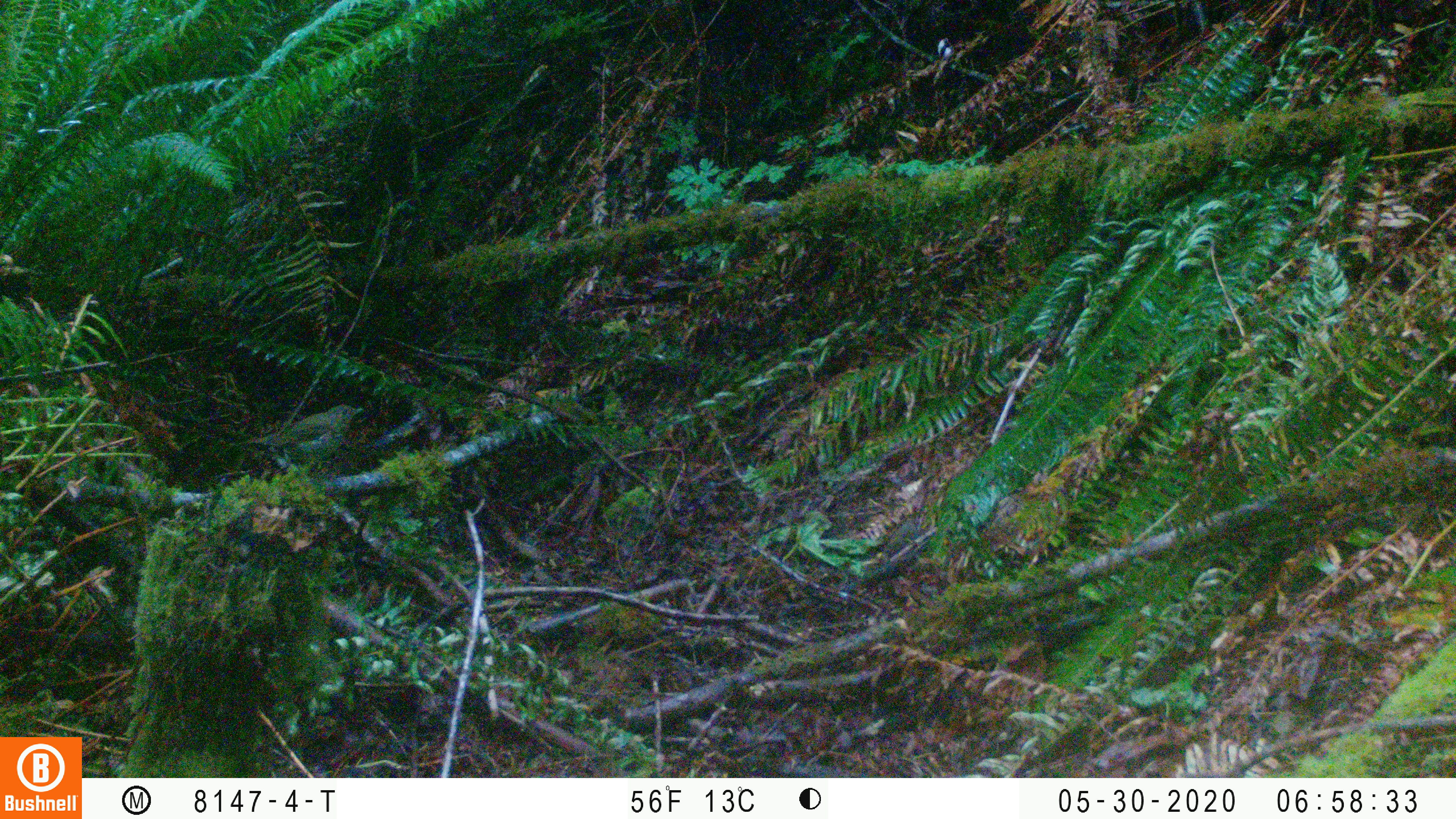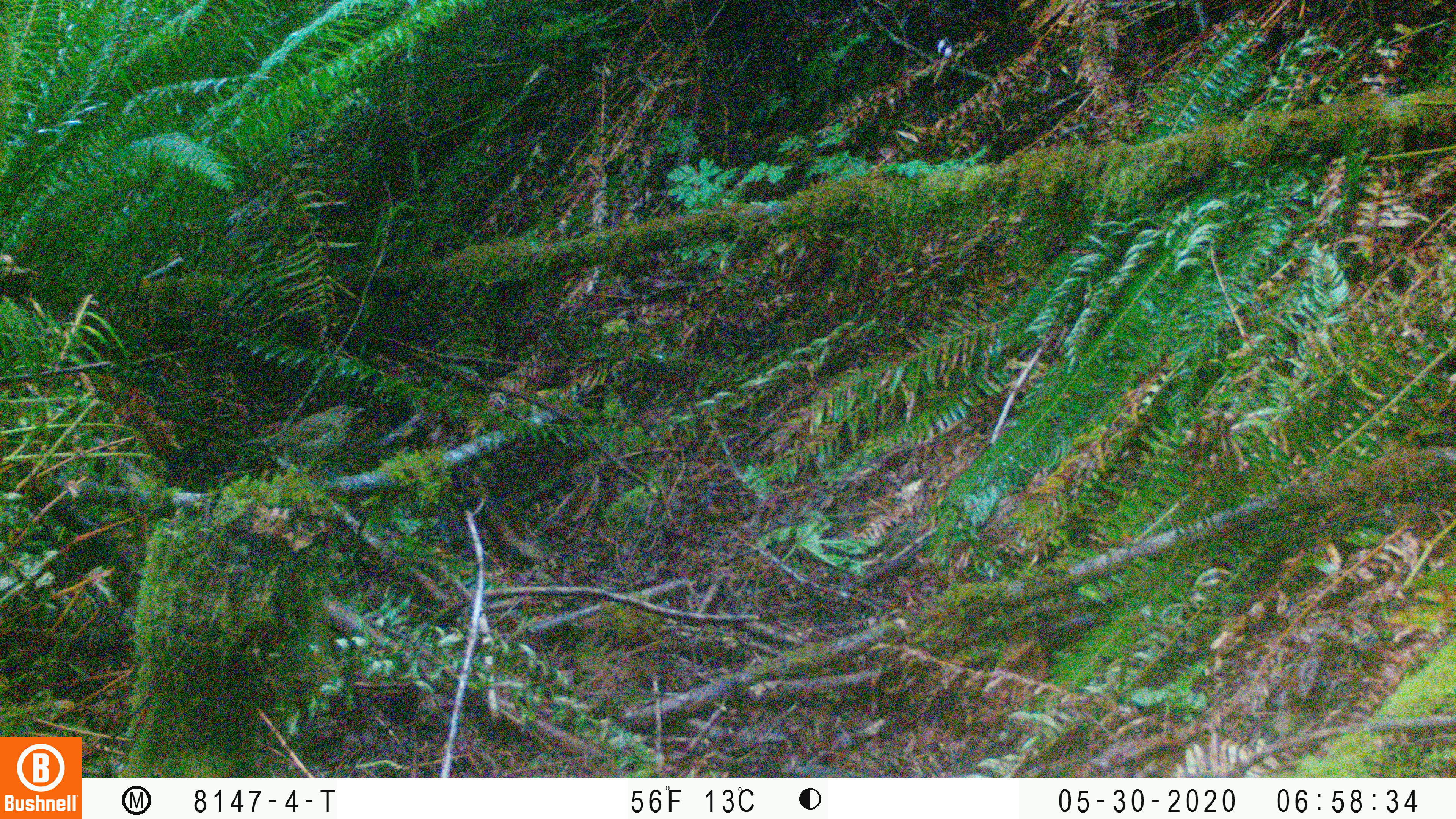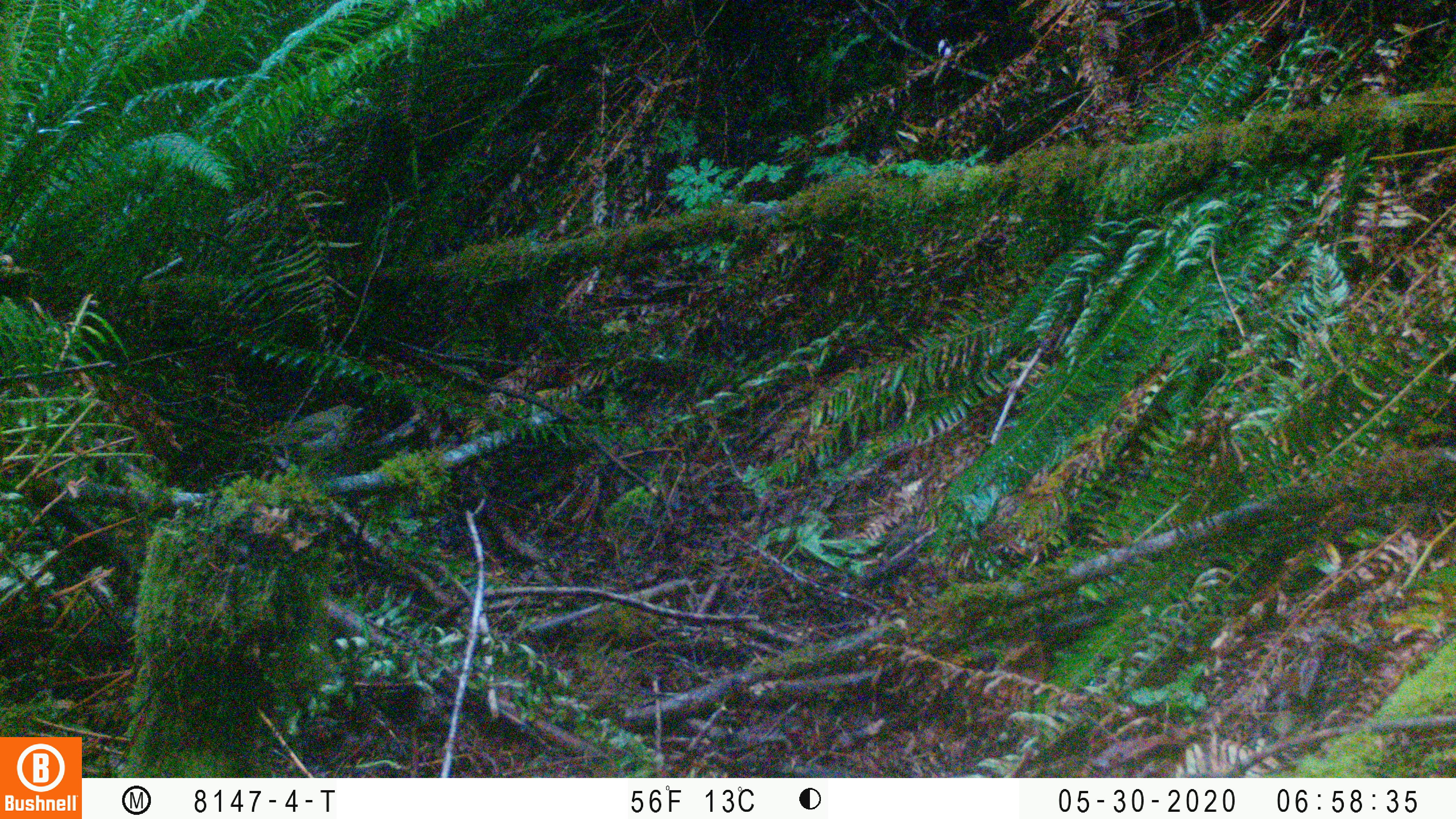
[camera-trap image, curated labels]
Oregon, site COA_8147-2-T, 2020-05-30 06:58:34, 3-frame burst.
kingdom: Animalia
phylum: Chordata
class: Aves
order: Passeriformes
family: Turdidae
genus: Catharus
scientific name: Catharus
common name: brown thrushes and nightingale-thrushes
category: catharus species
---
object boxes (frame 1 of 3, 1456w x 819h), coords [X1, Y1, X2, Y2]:
catharus species: [239, 402, 369, 474]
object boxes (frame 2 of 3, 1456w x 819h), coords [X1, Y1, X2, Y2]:
catharus species: [240, 395, 369, 476]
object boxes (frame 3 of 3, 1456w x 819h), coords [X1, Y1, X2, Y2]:
catharus species: [233, 400, 368, 469]